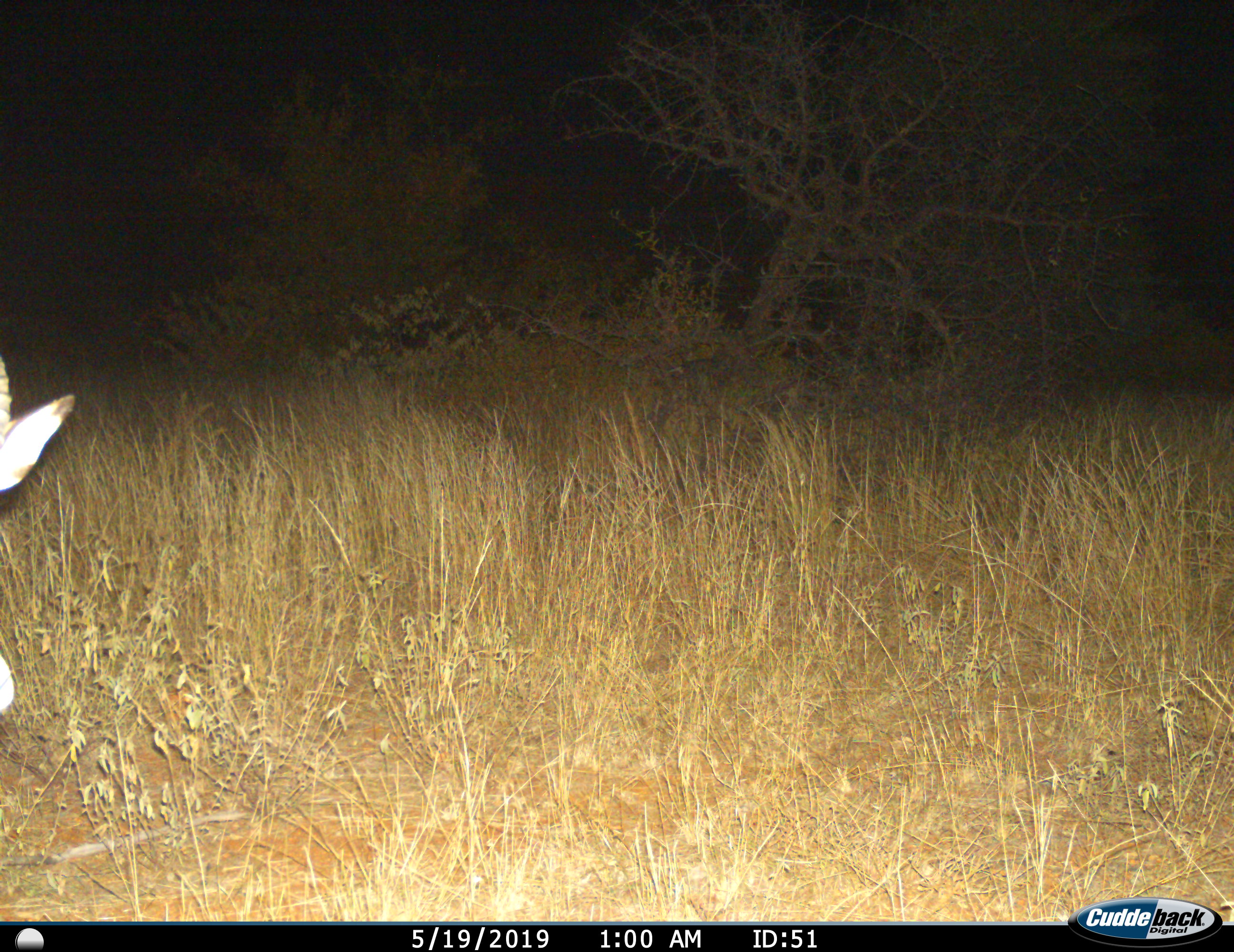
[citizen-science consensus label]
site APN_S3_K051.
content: unidentified animal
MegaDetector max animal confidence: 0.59